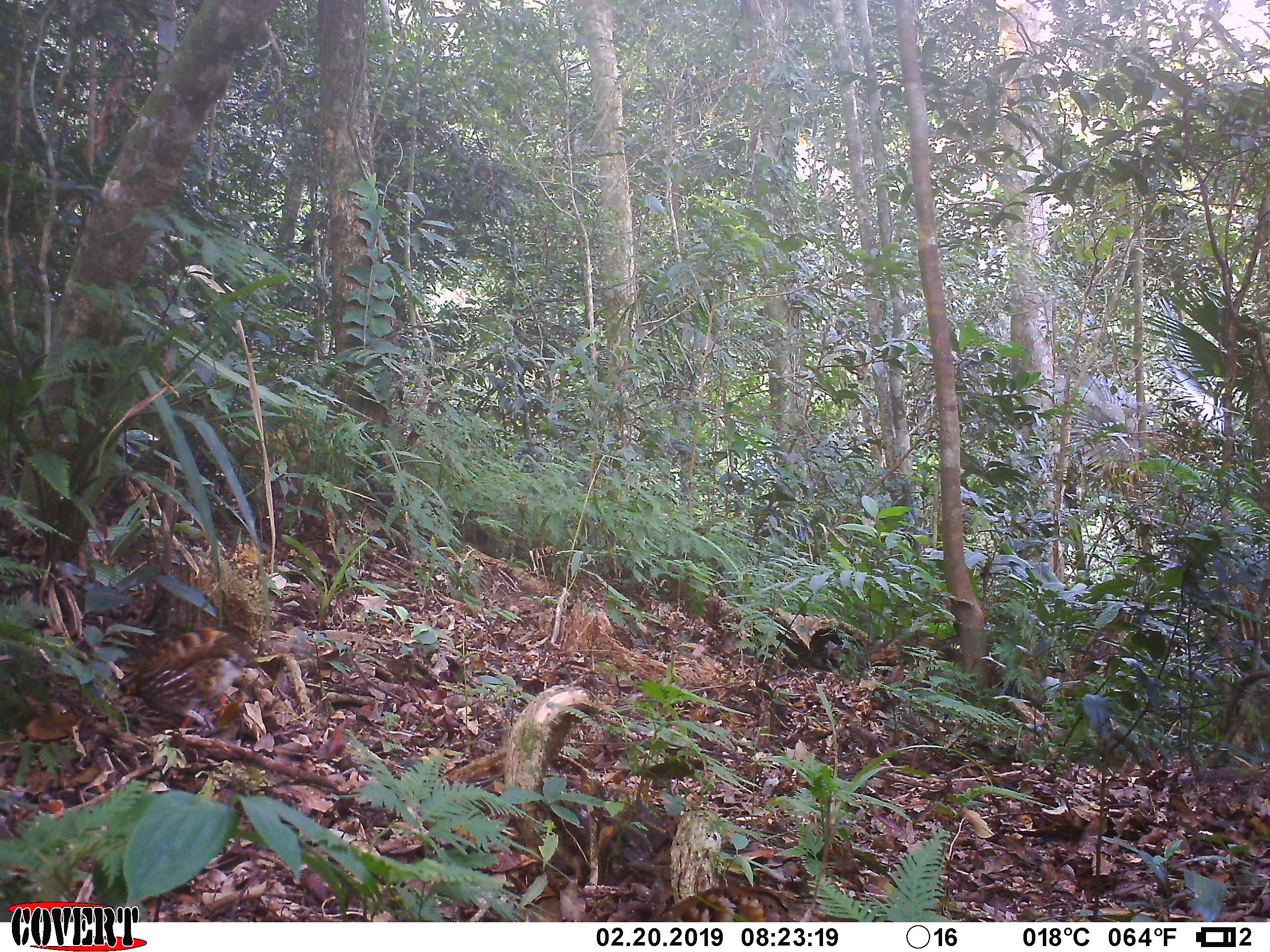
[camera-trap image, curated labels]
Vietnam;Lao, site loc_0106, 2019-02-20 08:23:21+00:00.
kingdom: Animalia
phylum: Chordata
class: Aves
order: Galliformes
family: Phasianidae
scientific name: Phasianidae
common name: partridge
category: unidentified partridge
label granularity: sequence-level